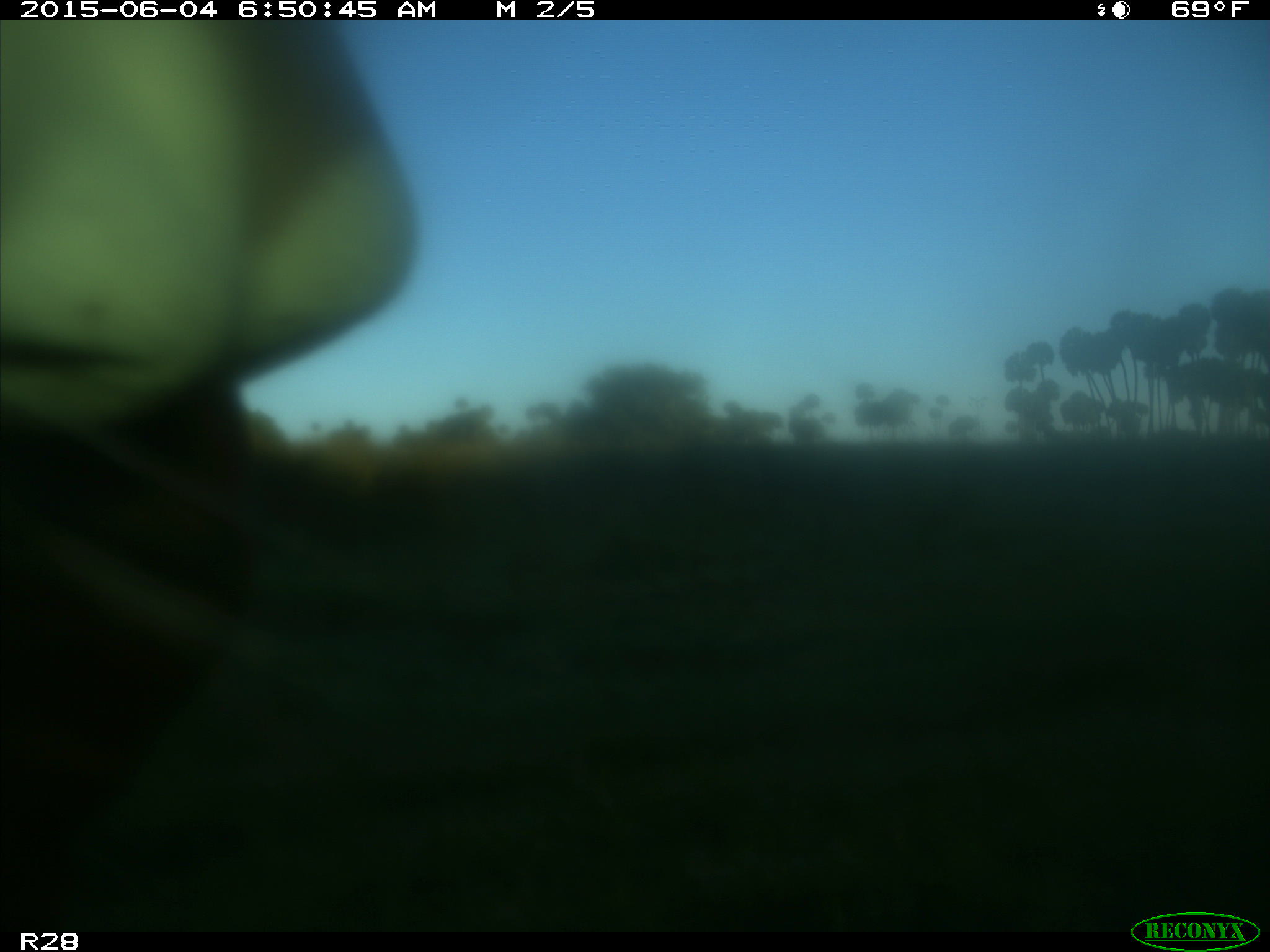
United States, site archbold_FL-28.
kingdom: Animalia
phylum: Chordata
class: Mammalia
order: Artiodactyla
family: Bovidae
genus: Bos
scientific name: Bos taurus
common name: domestic cow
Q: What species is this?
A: Bos taurus (domestic cow).